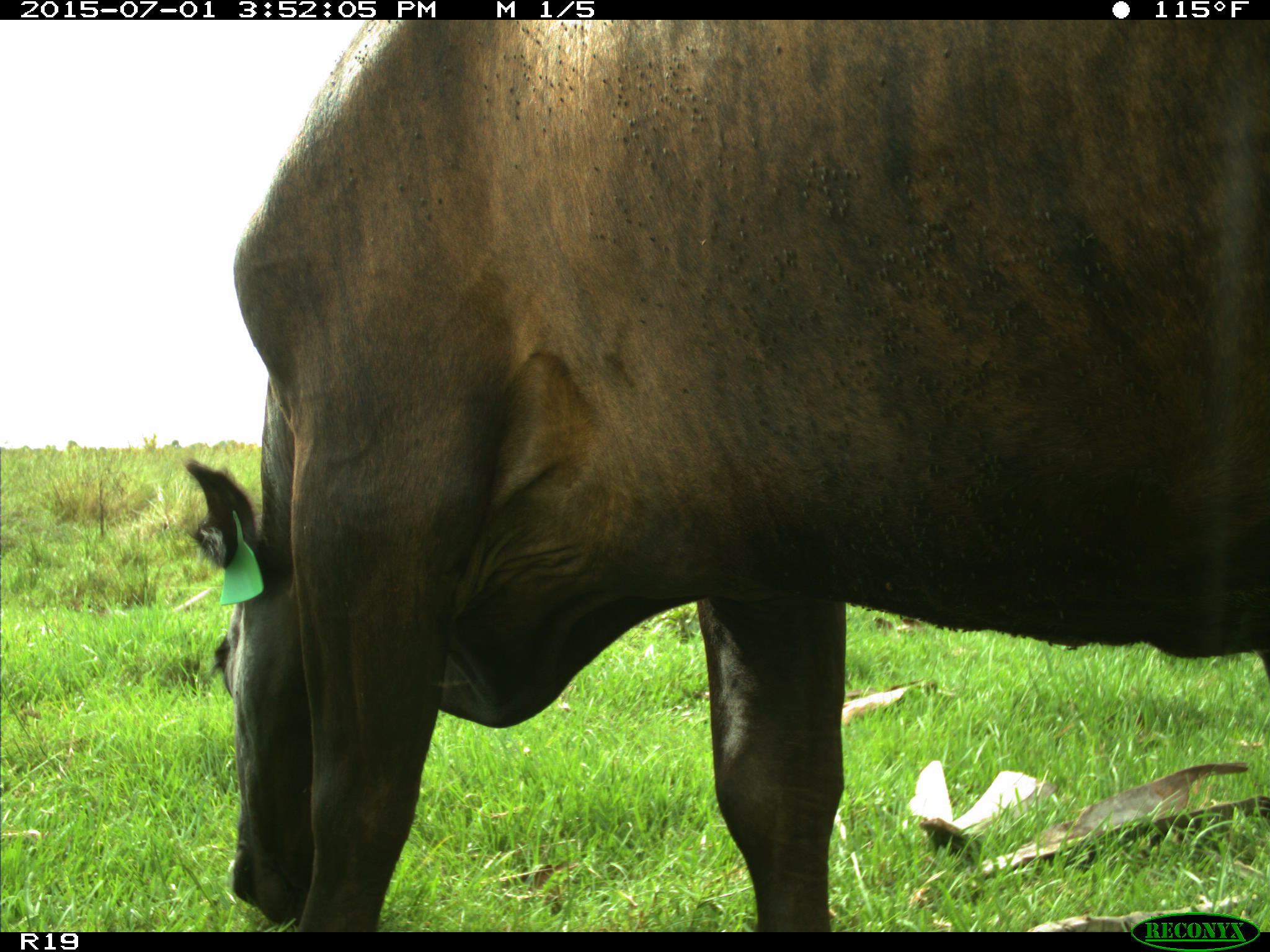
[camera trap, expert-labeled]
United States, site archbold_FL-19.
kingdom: Animalia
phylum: Chordata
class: Mammalia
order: Artiodactyla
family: Bovidae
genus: Bos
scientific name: Bos taurus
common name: domestic cow